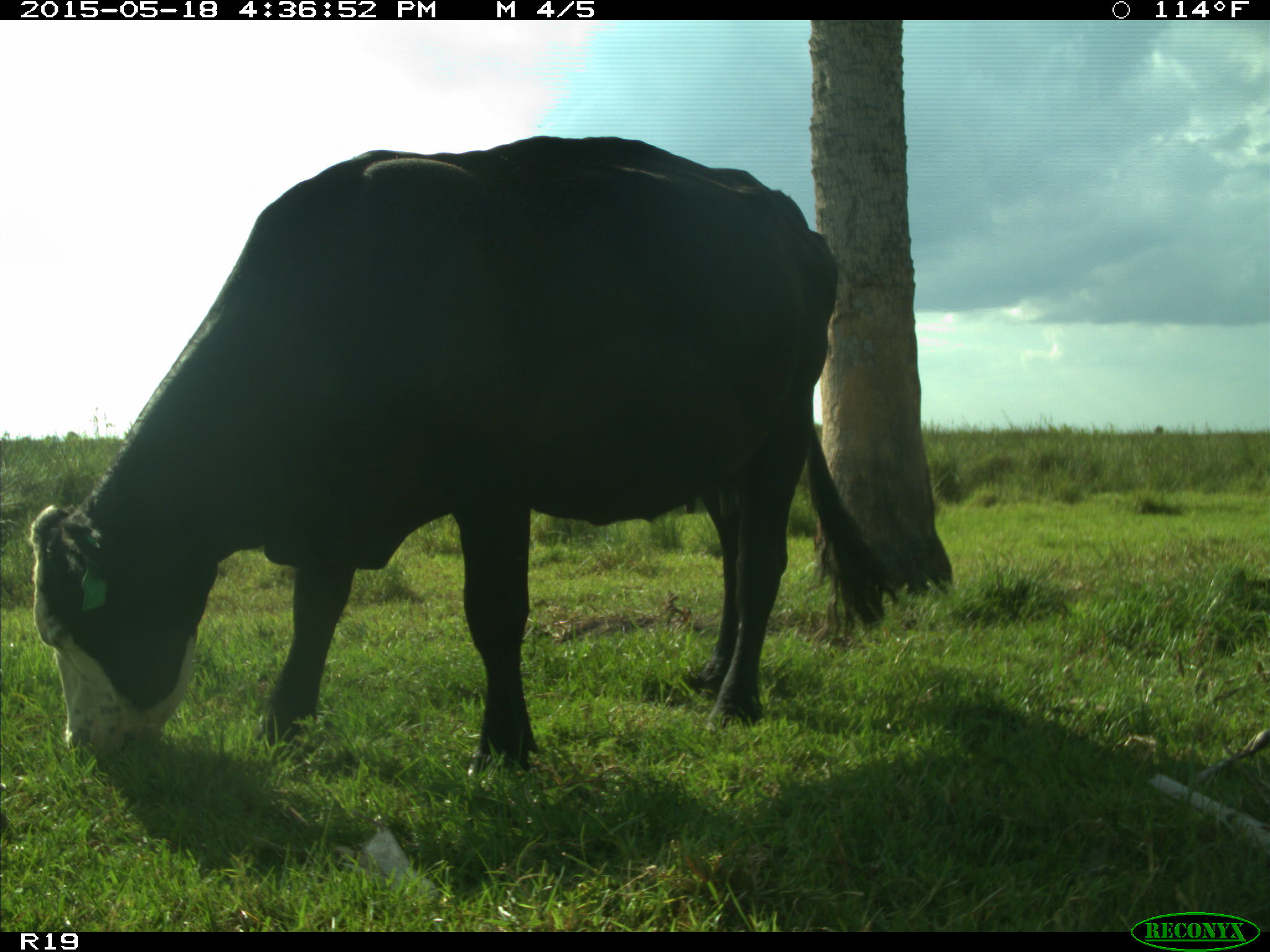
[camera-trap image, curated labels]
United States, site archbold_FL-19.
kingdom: Animalia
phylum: Chordata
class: Mammalia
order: Artiodactyla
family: Bovidae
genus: Bos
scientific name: Bos taurus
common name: domestic cow